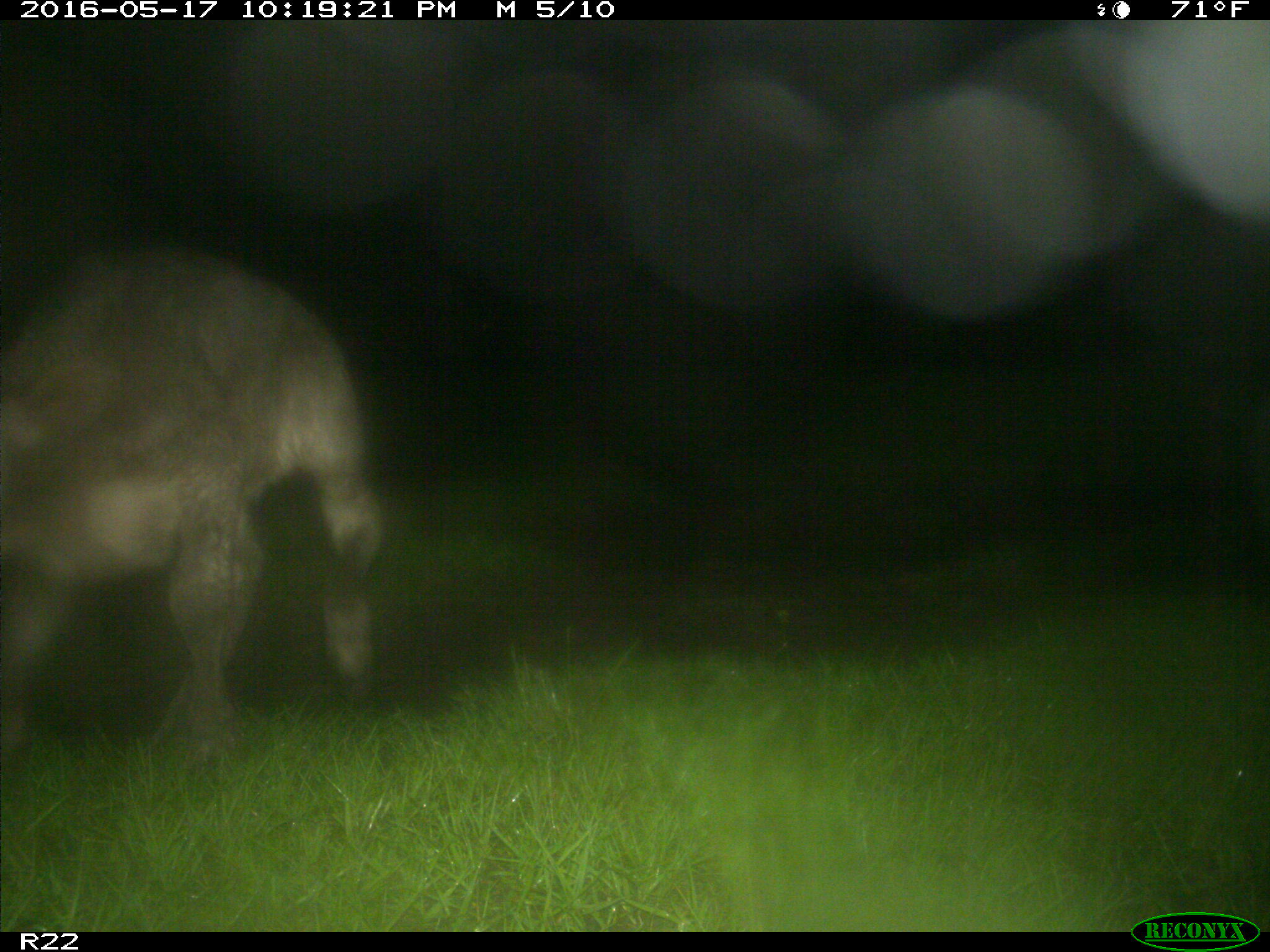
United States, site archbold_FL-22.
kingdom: Animalia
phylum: Chordata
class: Mammalia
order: Artiodactyla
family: Bovidae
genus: Bos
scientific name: Bos taurus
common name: domestic cow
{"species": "Bos taurus (domestic cow)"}